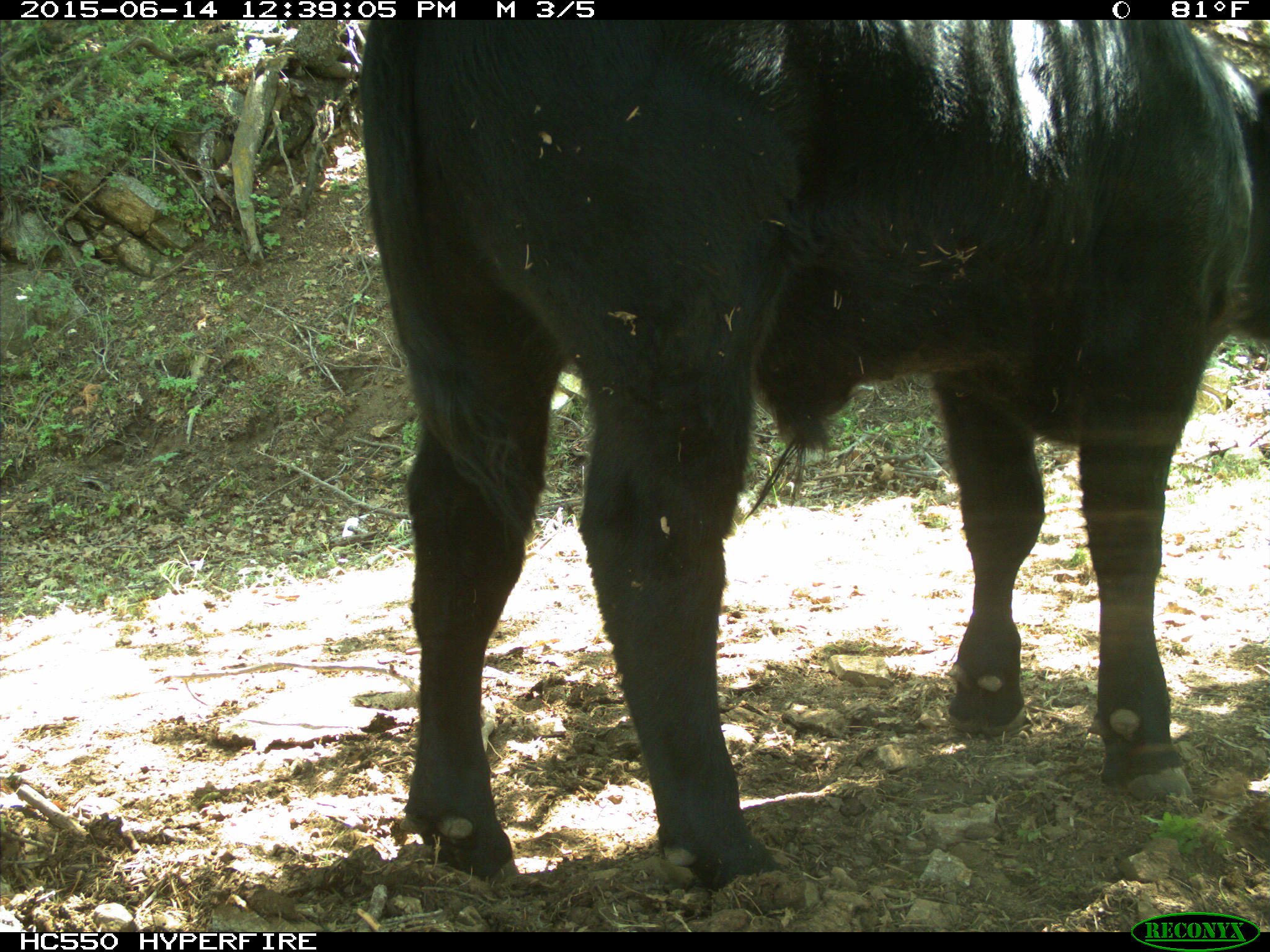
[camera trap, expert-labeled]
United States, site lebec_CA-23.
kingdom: Animalia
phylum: Chordata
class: Mammalia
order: Artiodactyla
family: Bovidae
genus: Bos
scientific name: Bos taurus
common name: domestic cow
Bos taurus (domestic cow).